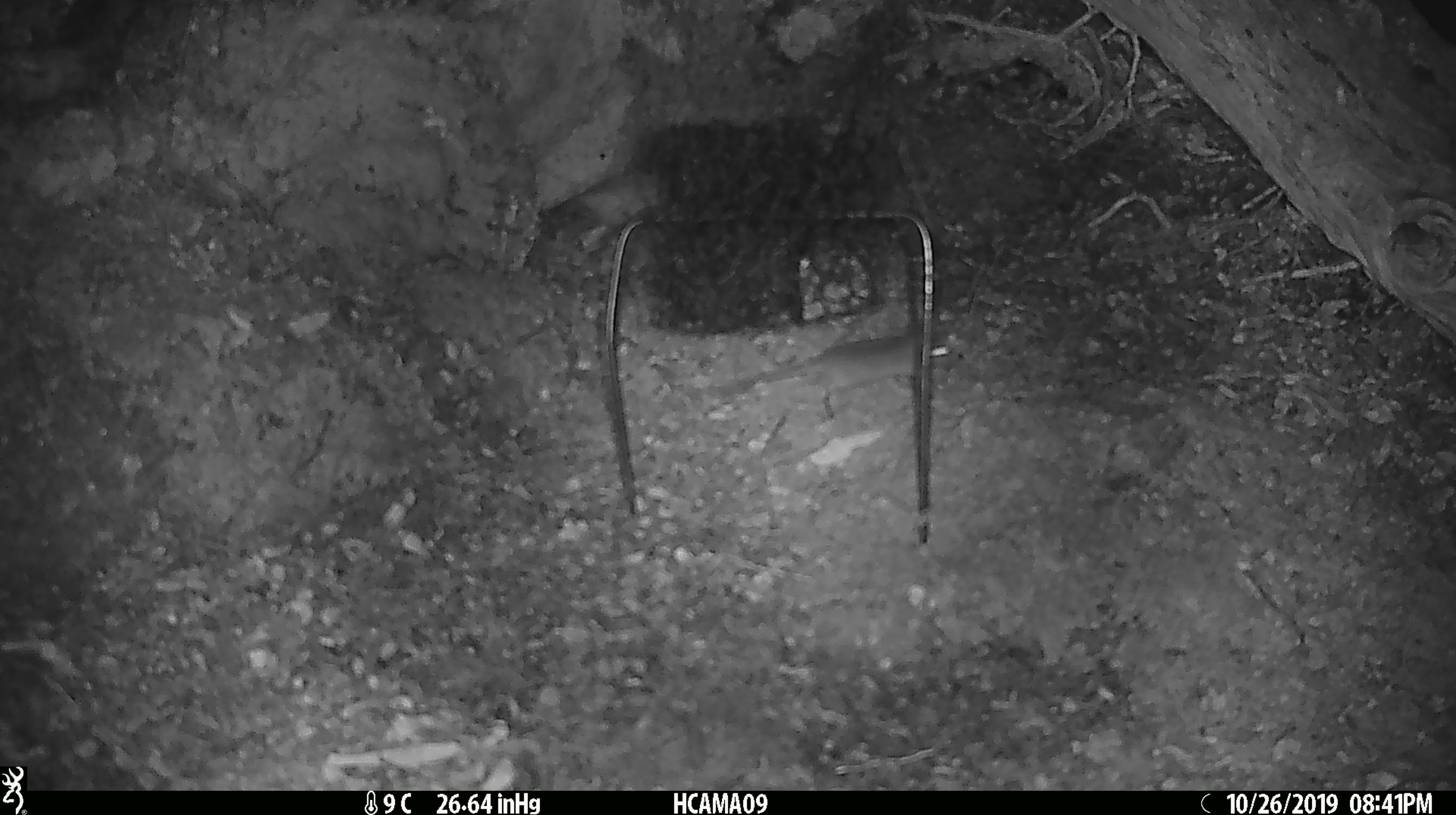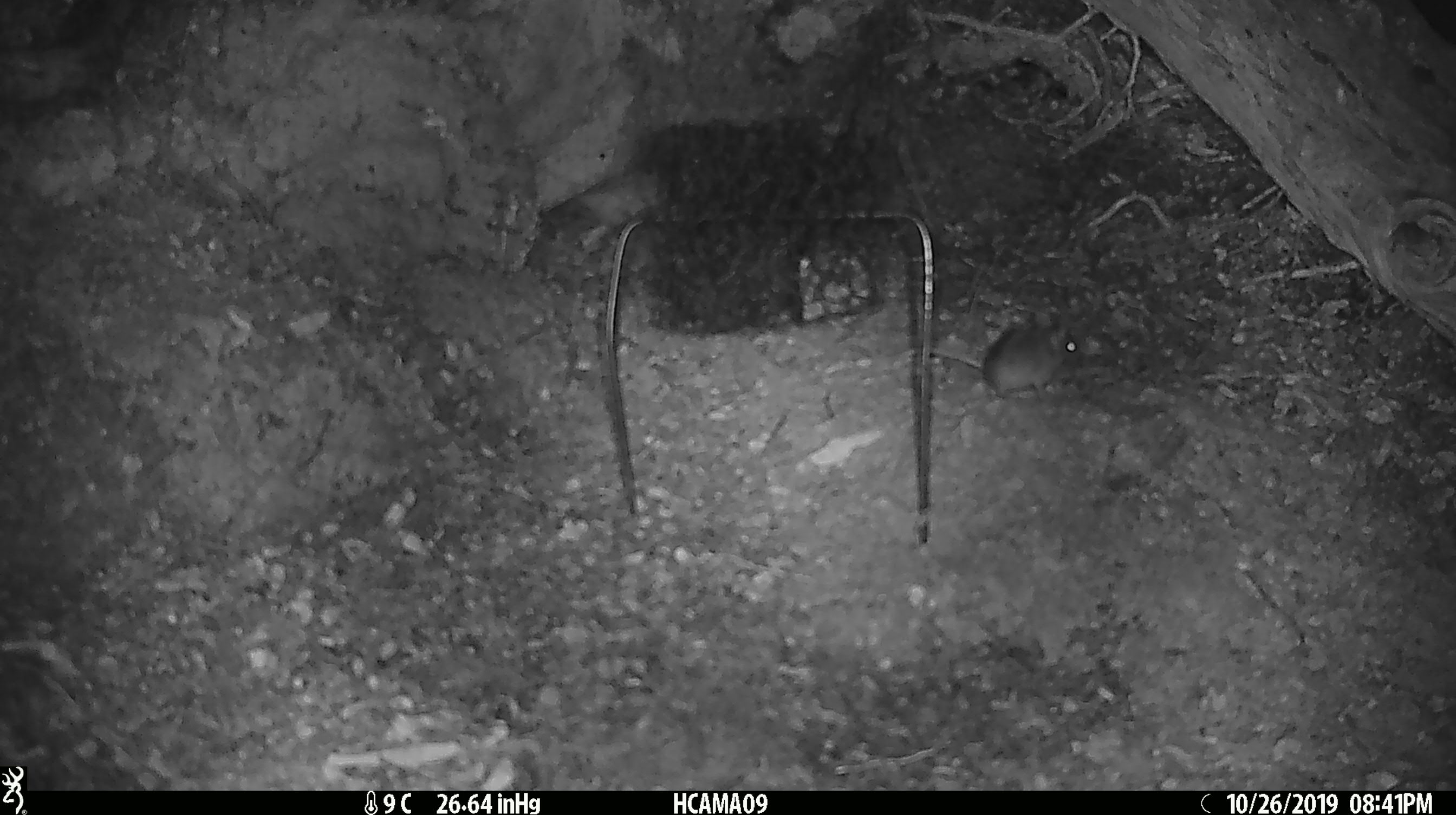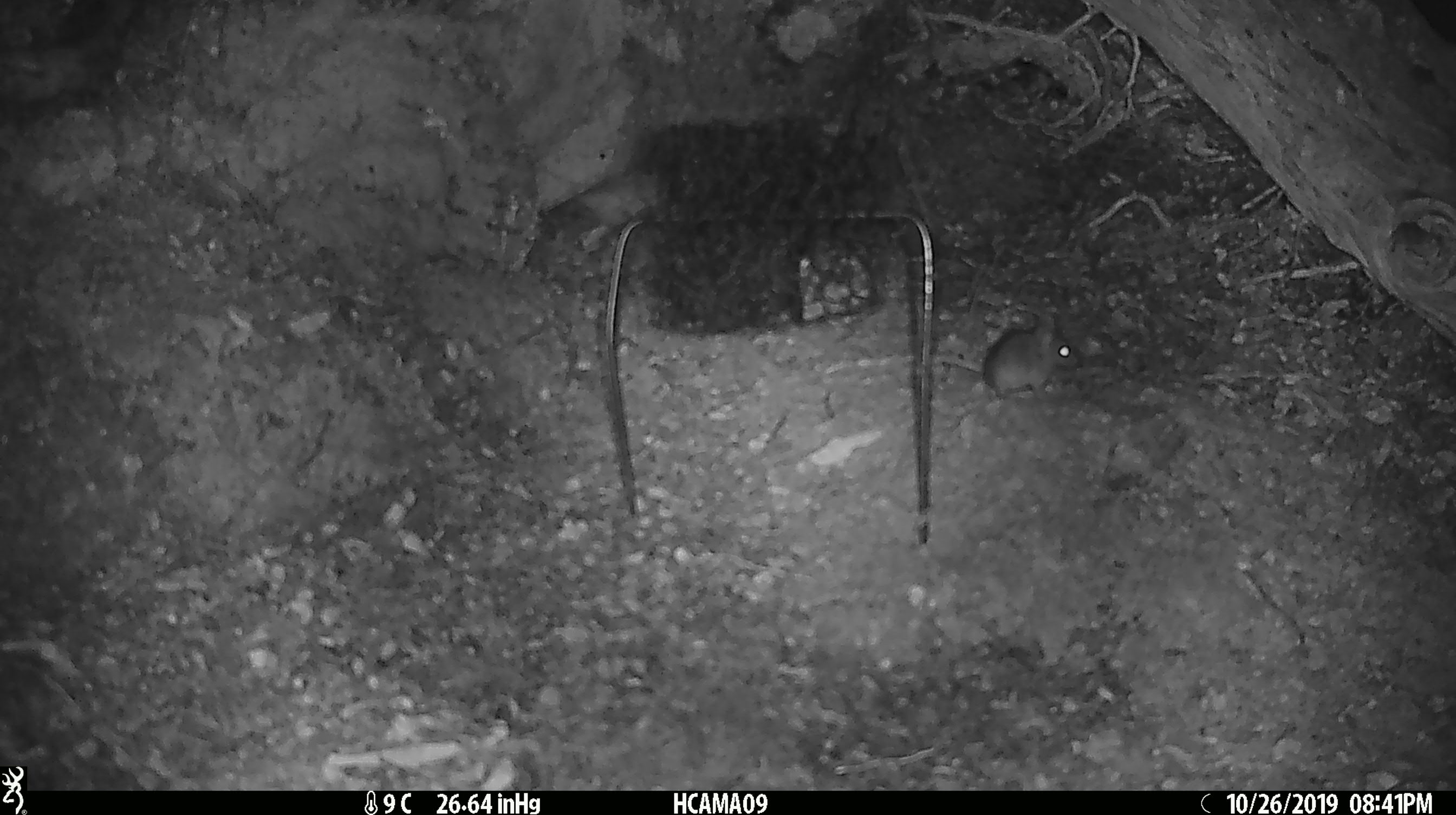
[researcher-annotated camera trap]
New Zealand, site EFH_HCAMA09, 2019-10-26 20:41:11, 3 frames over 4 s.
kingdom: Animalia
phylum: Chordata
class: Mammalia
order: Rodentia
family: Muridae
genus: Mus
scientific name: Mus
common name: mouse